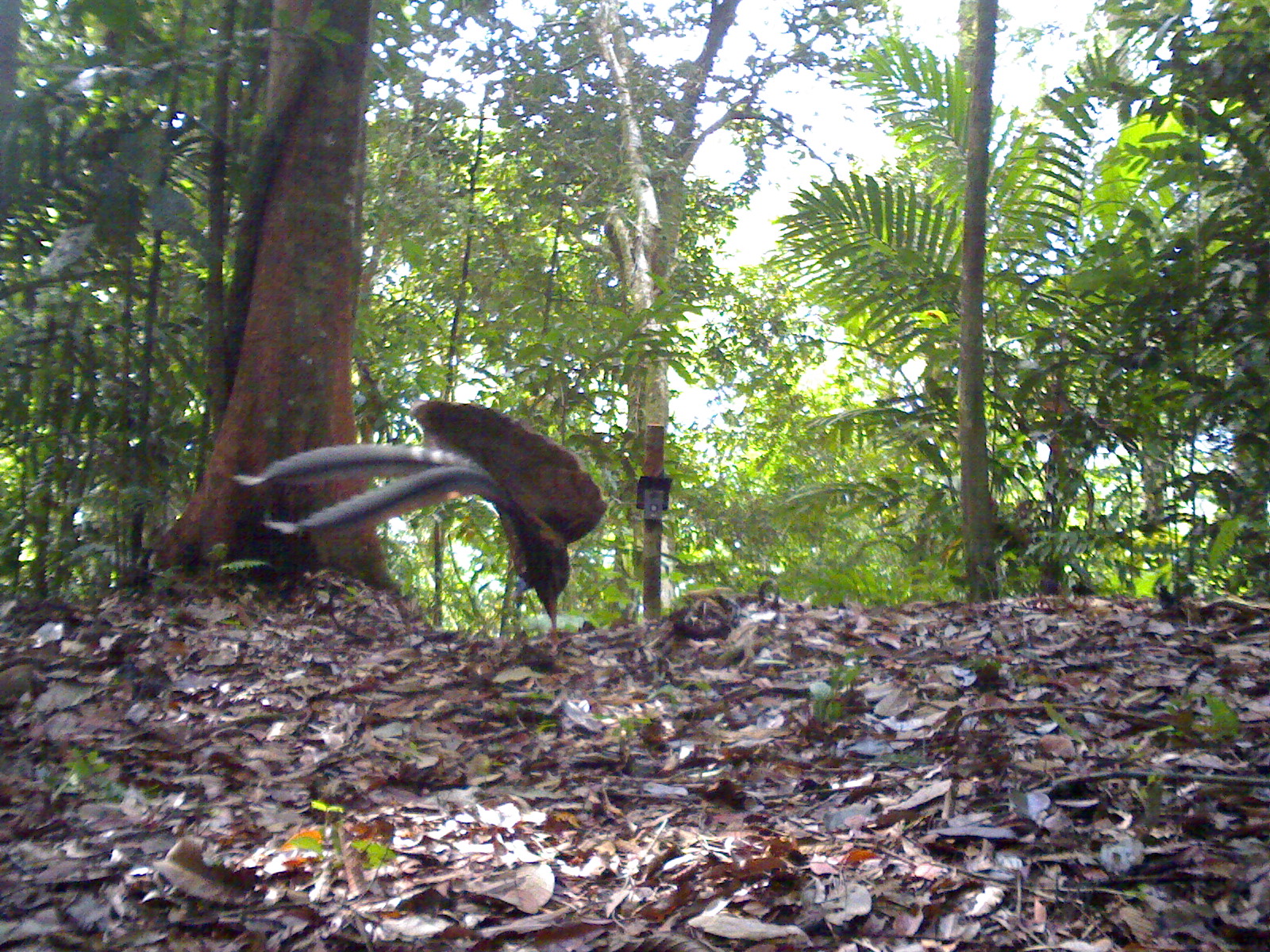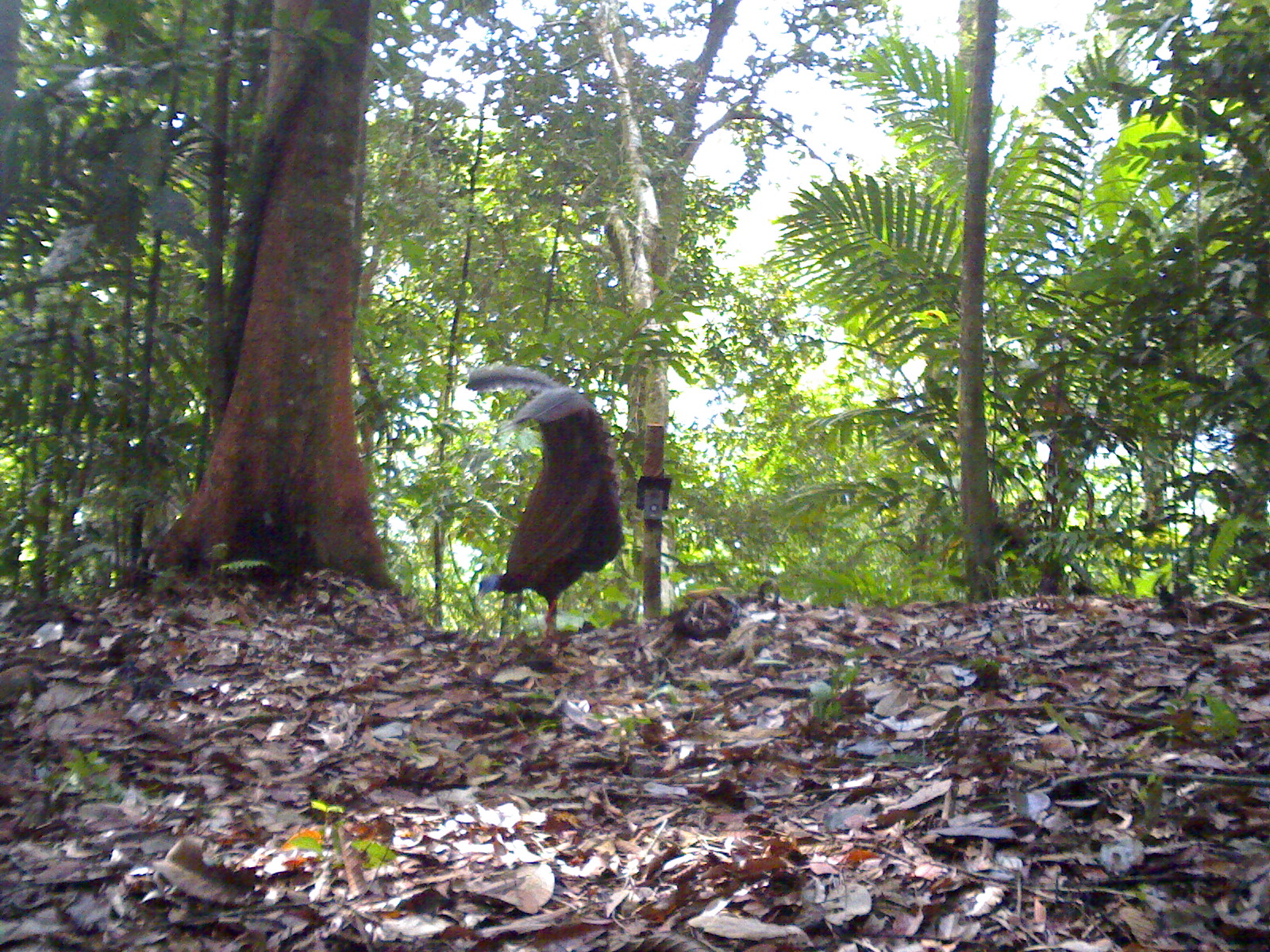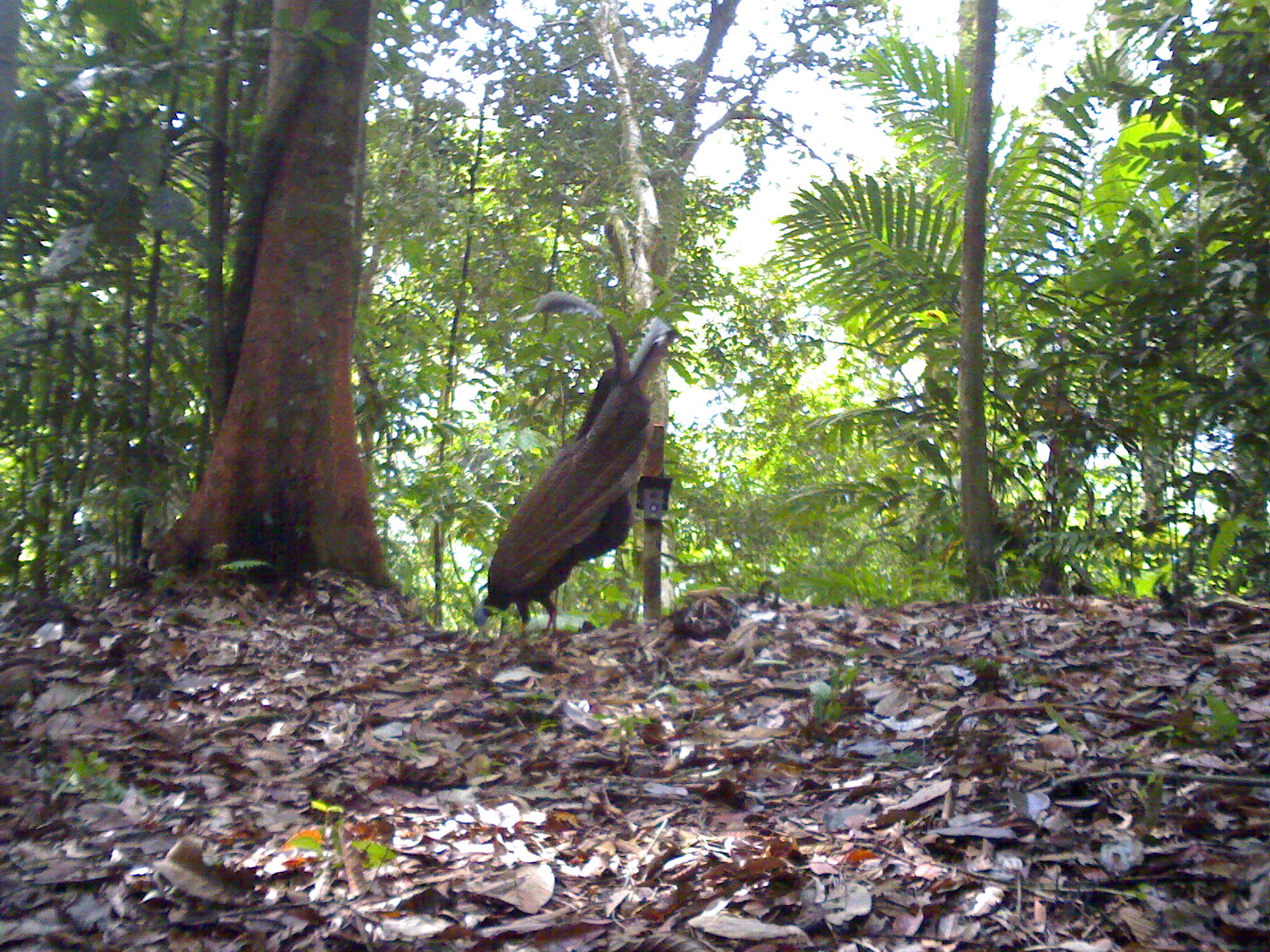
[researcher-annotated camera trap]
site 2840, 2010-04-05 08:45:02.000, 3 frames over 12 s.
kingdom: Animalia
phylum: Chordata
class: Aves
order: Galliformes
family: Phasianidae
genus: Argusianus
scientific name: Argusianus argus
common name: great argus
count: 1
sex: female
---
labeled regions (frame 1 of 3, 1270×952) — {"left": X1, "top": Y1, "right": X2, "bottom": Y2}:
argusianus argus: {"left": 222, "top": 393, "right": 612, "bottom": 656}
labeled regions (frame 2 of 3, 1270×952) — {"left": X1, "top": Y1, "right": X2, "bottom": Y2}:
argusianus argus: {"left": 462, "top": 359, "right": 627, "bottom": 651}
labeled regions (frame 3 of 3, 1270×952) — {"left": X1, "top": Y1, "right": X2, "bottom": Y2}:
argusianus argus: {"left": 467, "top": 285, "right": 683, "bottom": 641}